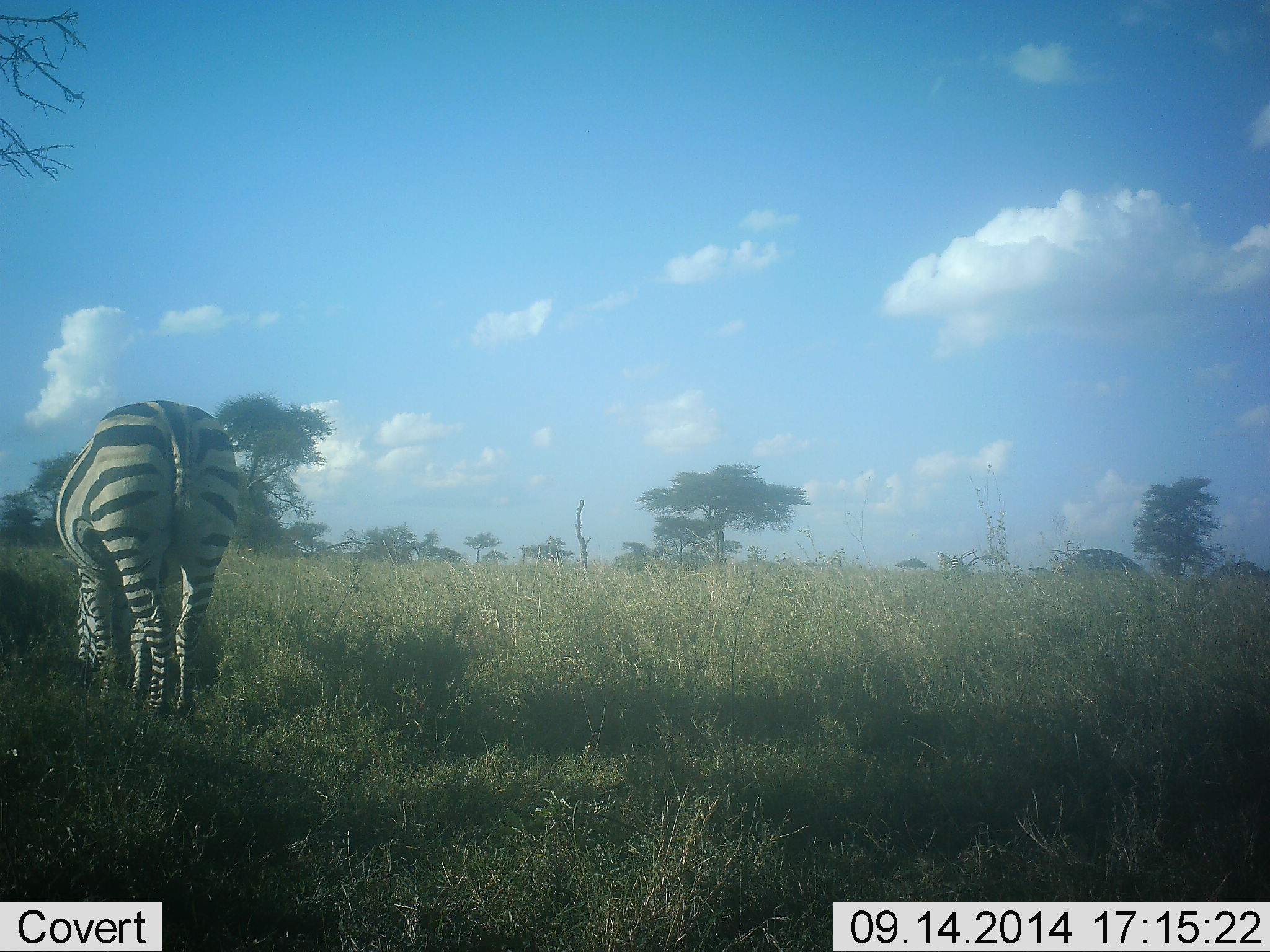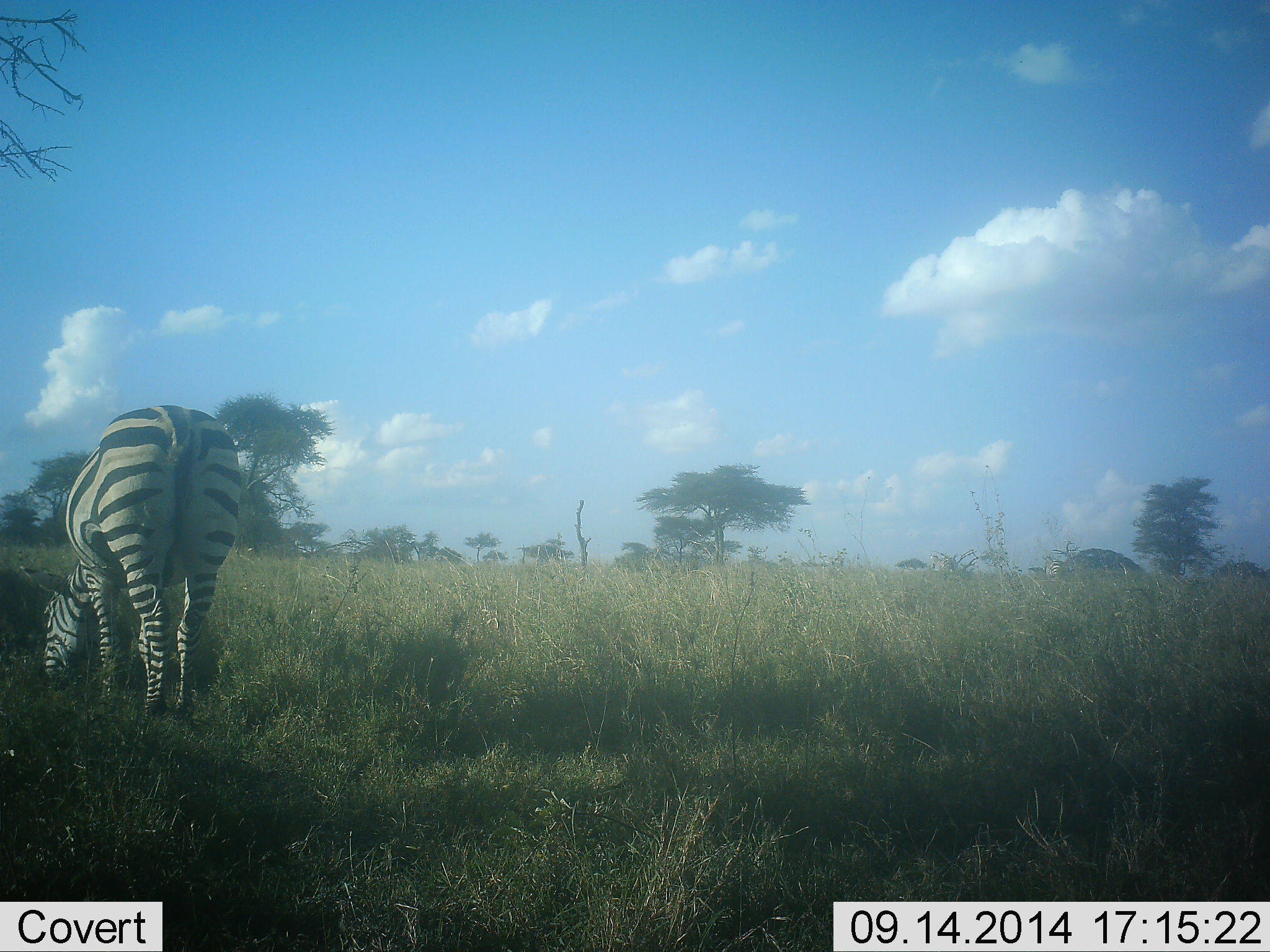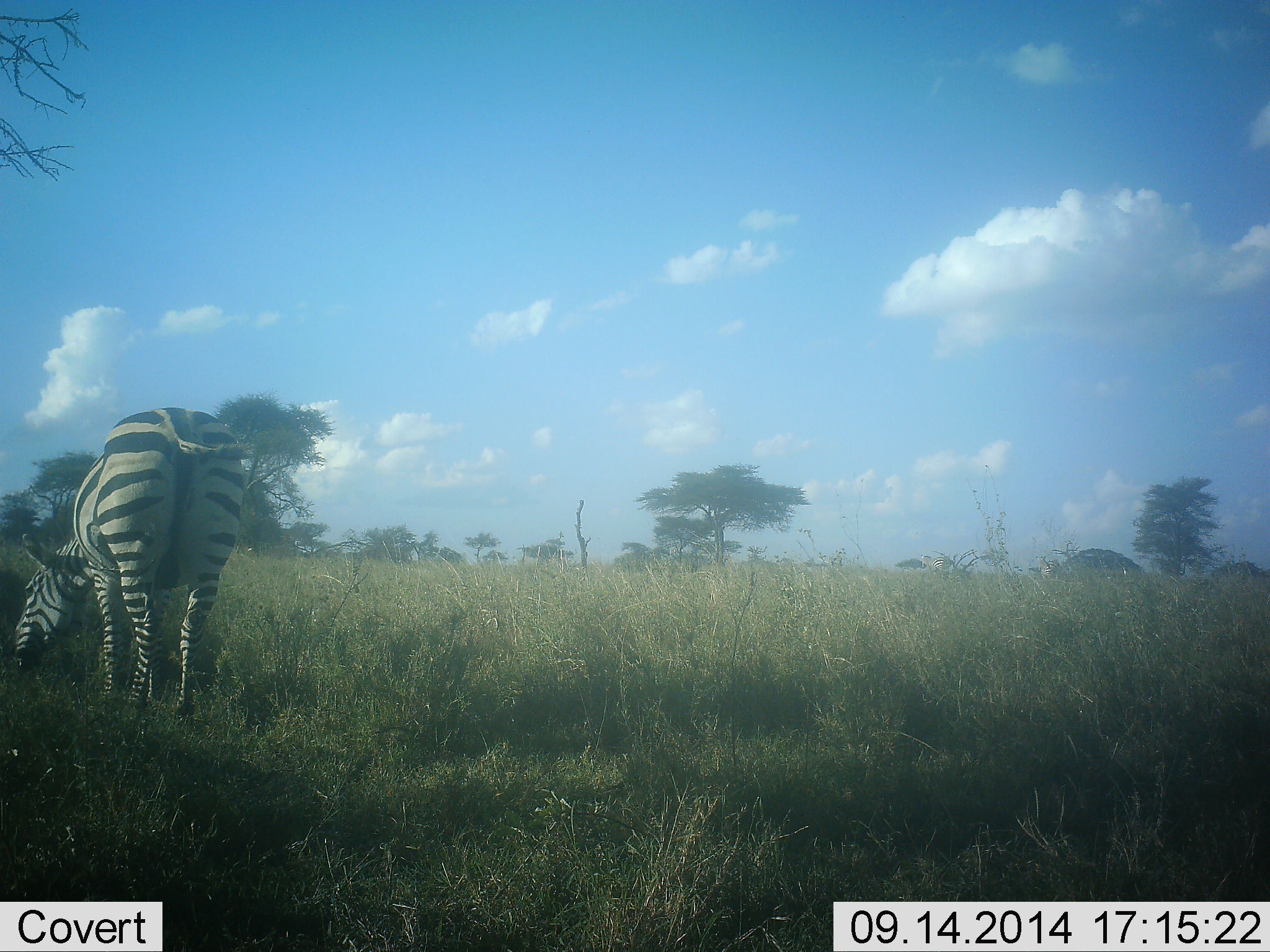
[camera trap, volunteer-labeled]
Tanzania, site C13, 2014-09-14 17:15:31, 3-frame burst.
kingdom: Animalia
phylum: Chordata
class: Mammalia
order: Perissodactyla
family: Equidae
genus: Equus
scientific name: Equus quagga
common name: plains zebra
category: zebra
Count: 1.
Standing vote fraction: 36%.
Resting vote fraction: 0%.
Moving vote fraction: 9%.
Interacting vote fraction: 0%.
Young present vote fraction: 0%.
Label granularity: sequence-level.